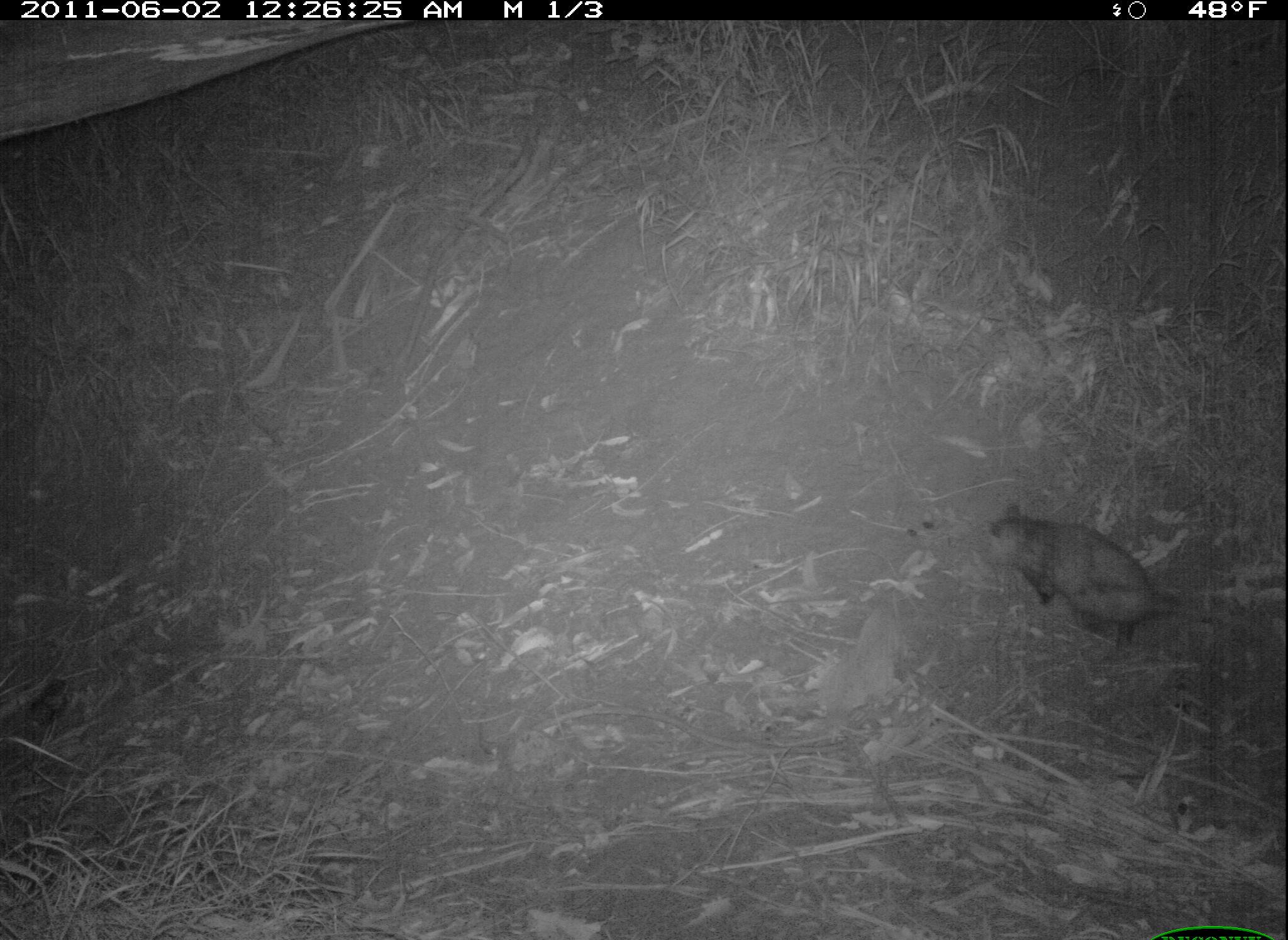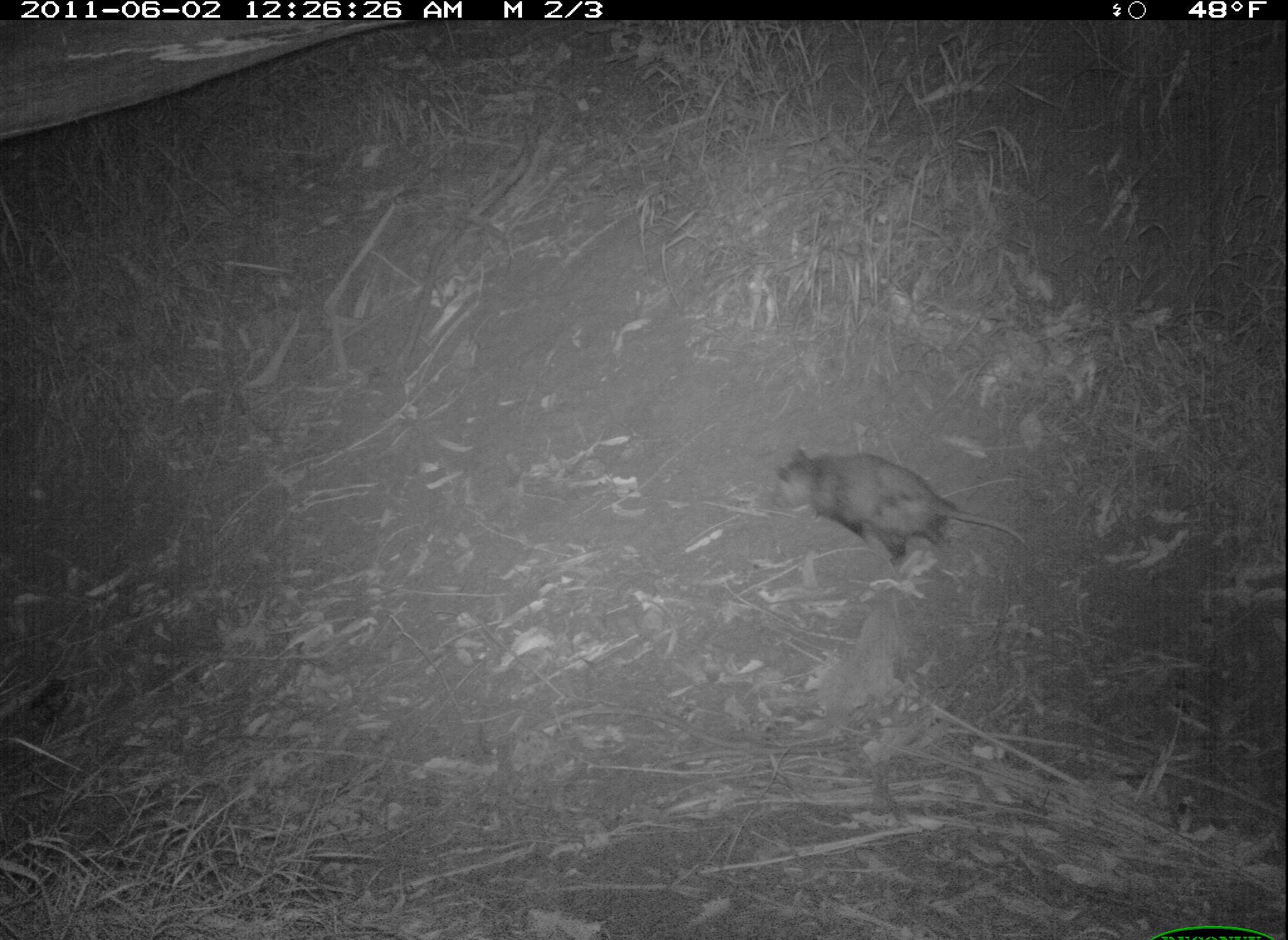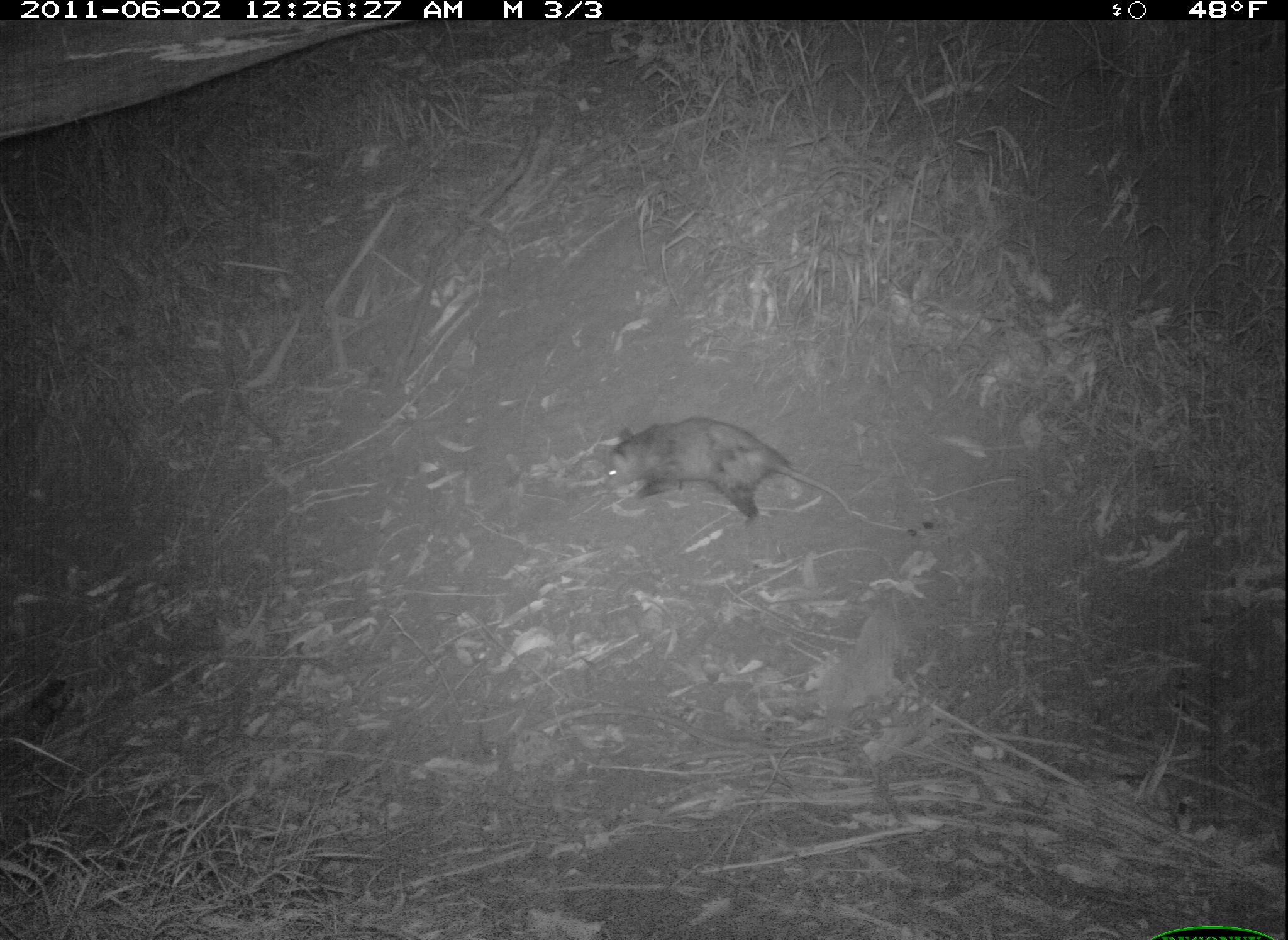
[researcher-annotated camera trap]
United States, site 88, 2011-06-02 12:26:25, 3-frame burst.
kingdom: Animalia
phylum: Chordata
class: Mammalia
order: Didelphimorphia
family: Didelphidae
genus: Didelphis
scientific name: Didelphis virginiana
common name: virginia opossum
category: opossum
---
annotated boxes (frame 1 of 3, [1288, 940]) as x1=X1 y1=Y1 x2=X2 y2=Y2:
opossum: x1=958 y1=486 x2=1267 y2=683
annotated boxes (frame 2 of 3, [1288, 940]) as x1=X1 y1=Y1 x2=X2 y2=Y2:
opossum: x1=773 y1=437 x2=1063 y2=599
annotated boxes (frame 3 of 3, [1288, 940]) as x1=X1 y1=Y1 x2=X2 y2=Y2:
opossum: x1=589 y1=414 x2=908 y2=554